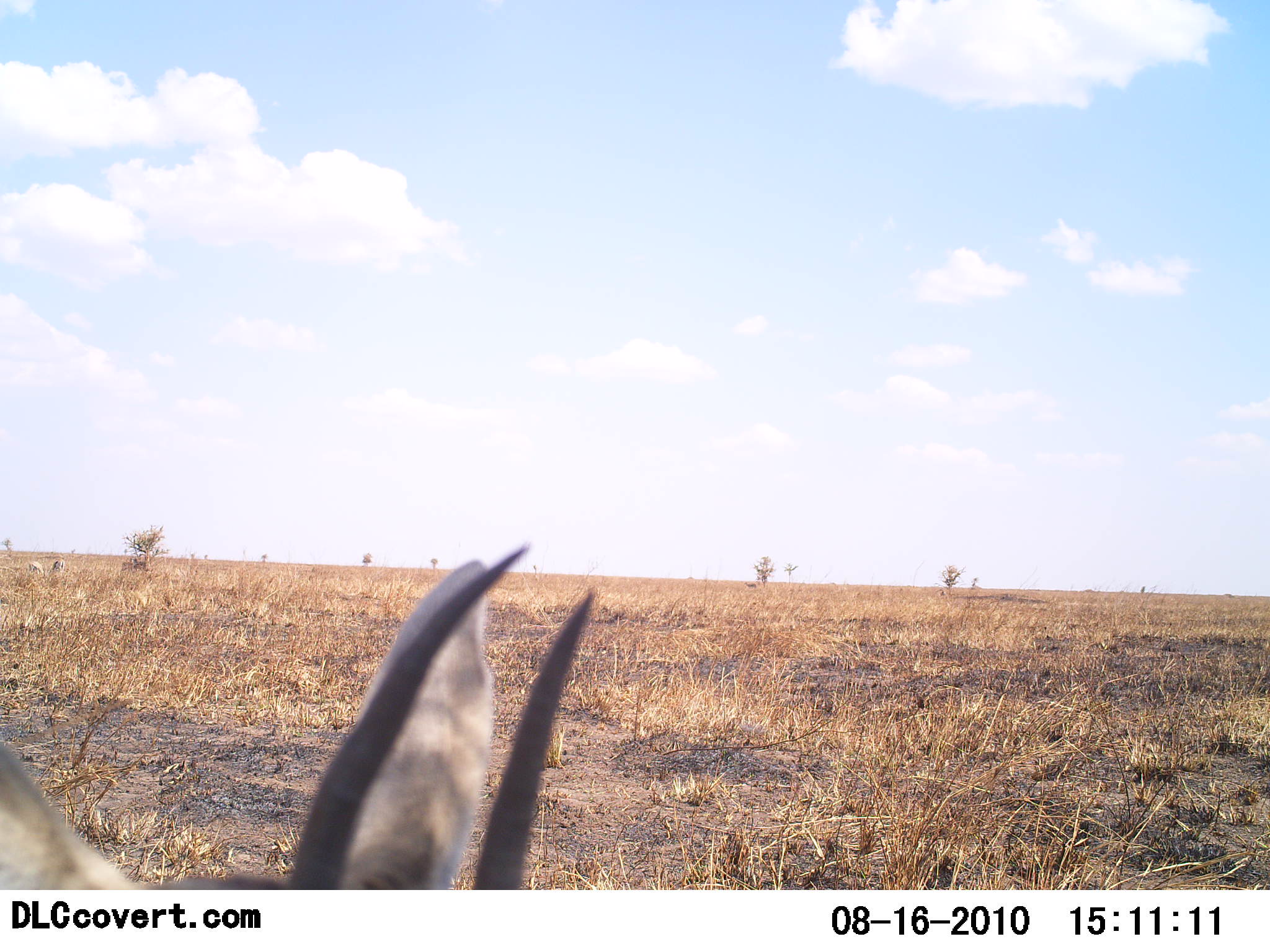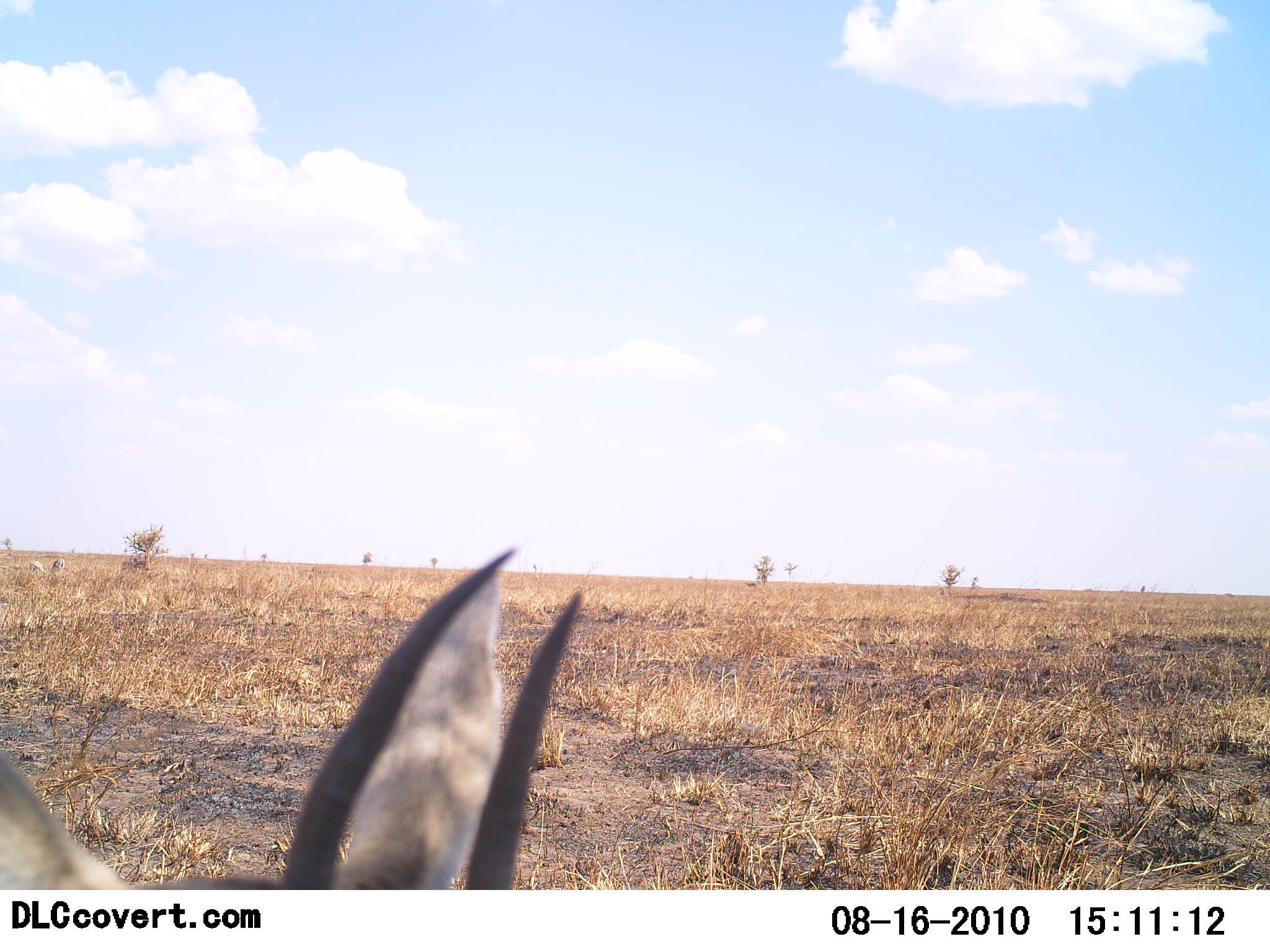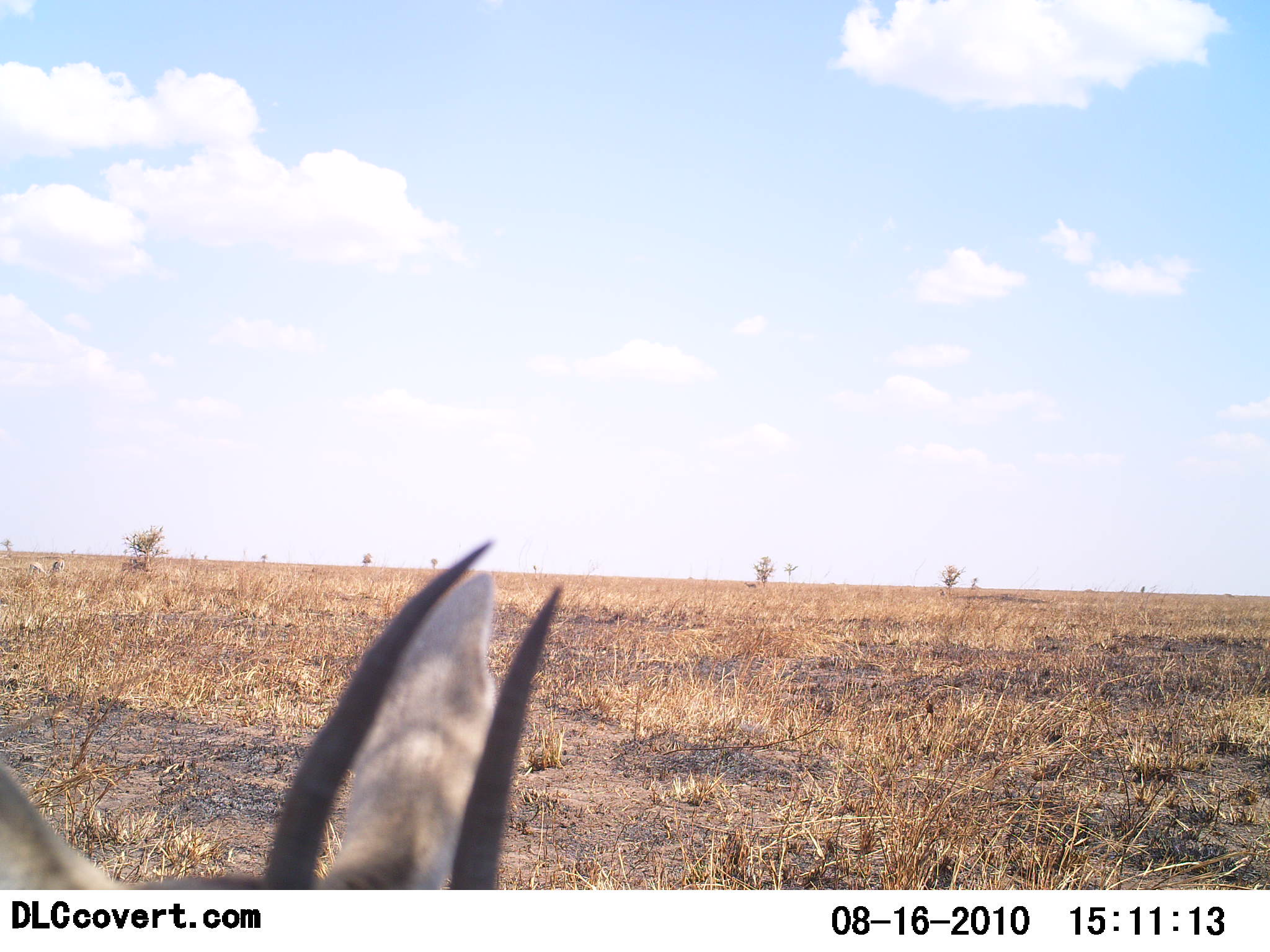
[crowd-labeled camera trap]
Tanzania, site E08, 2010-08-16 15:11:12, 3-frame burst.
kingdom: Animalia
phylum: Chordata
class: Mammalia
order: Artiodactyla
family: Bovidae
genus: Nanger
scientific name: Nanger granti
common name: grant's gazelle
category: gazellegrants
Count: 1.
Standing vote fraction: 33%.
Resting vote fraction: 50%.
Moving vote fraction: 17%.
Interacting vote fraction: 0%.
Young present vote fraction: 0%.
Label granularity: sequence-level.